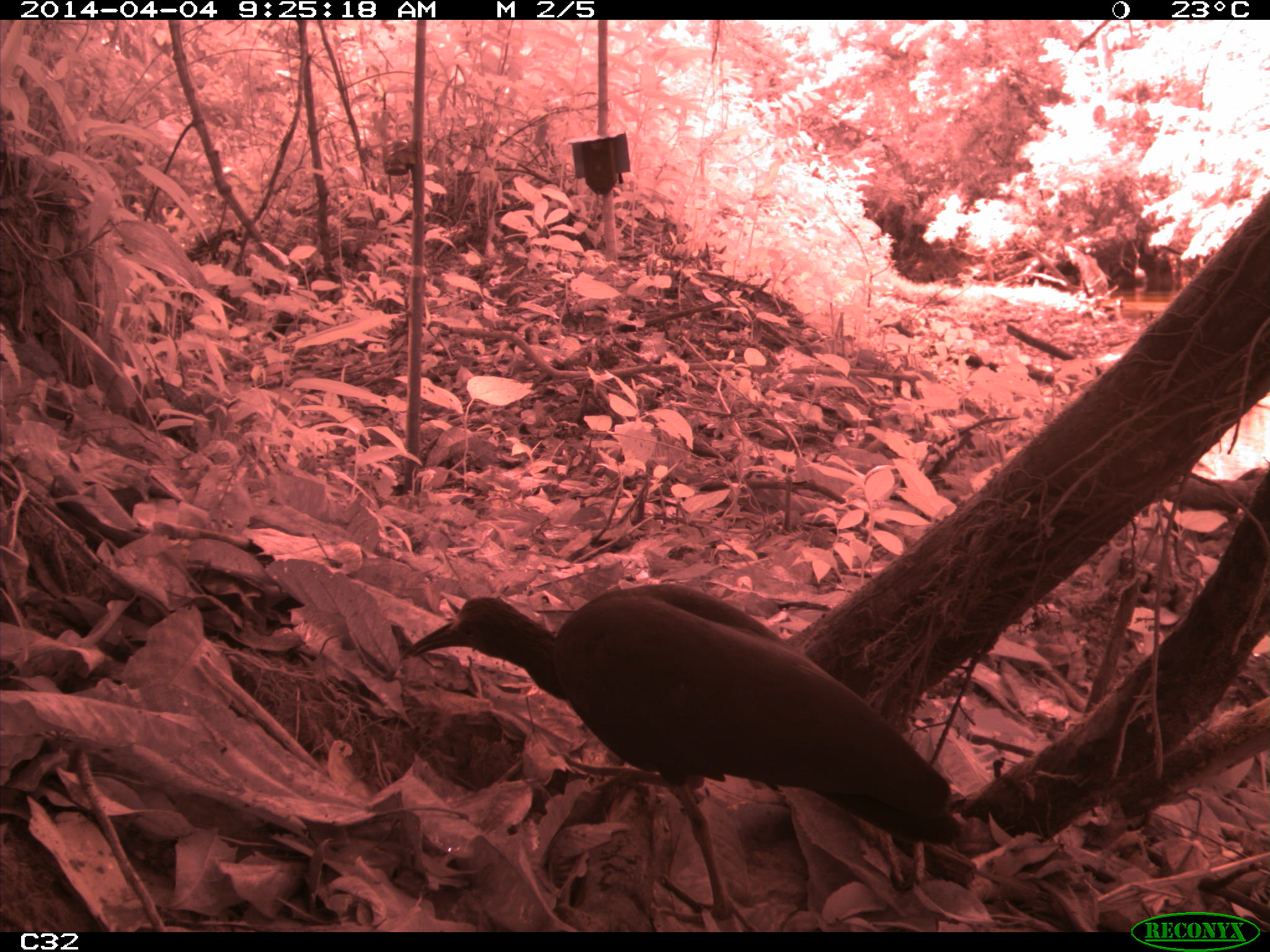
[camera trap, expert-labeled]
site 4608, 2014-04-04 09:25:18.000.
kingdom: Animalia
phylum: Chordata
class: Aves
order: Pelecaniformes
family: Threskiornithidae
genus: Mesembrinibis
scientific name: Mesembrinibis cayennensis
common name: green ibis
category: mesembrinis cayannensis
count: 2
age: adult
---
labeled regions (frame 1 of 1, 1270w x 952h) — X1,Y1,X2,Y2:
mesembrinis cayannensis: 401,582,962,932